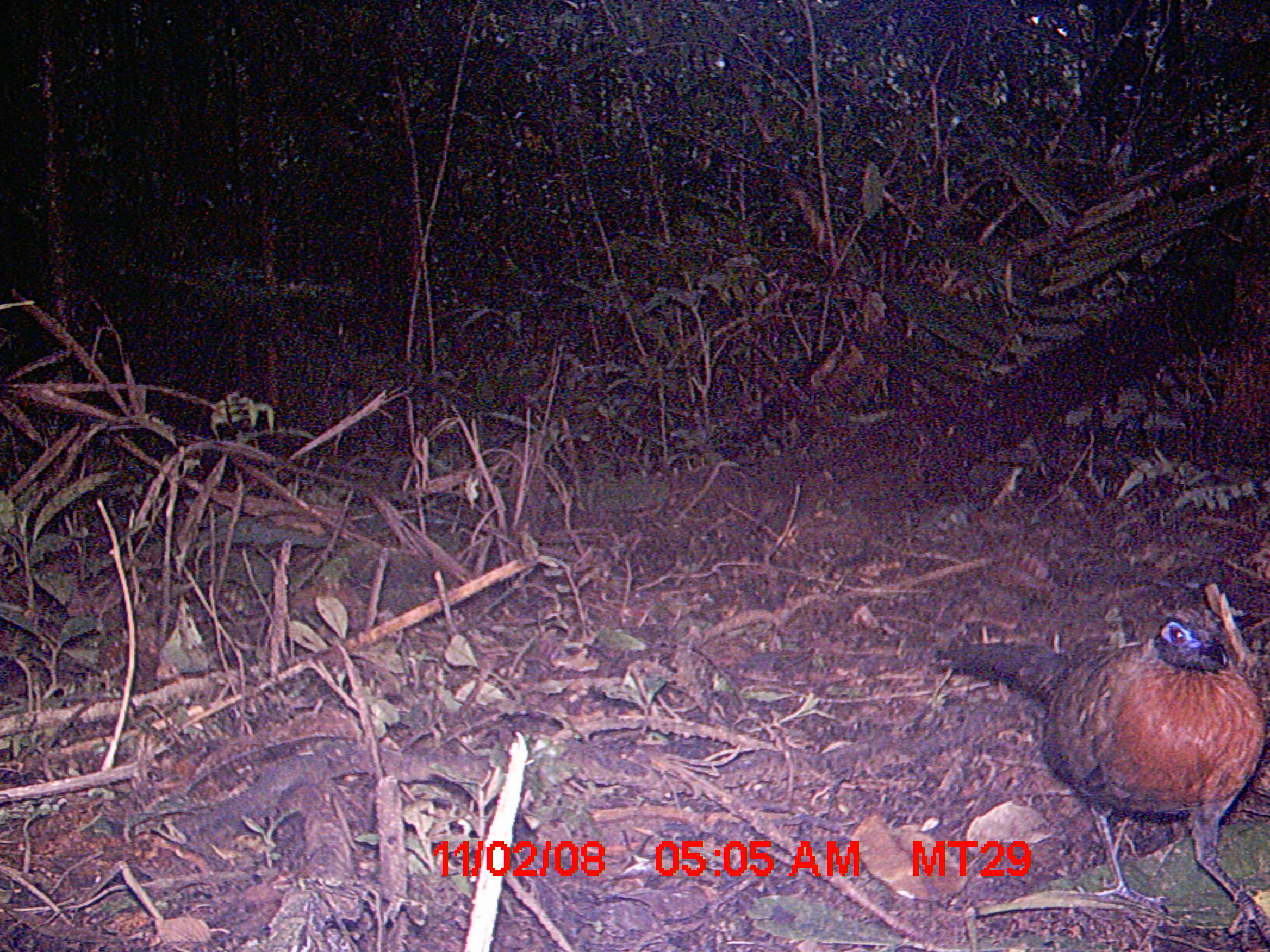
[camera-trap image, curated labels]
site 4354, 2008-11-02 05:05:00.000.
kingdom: Animalia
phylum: Chordata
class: Aves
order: Cuculiformes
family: Cuculidae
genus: Coua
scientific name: Coua serriana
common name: red-breasted coua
Coua serriana (red-breasted coua), count 1.